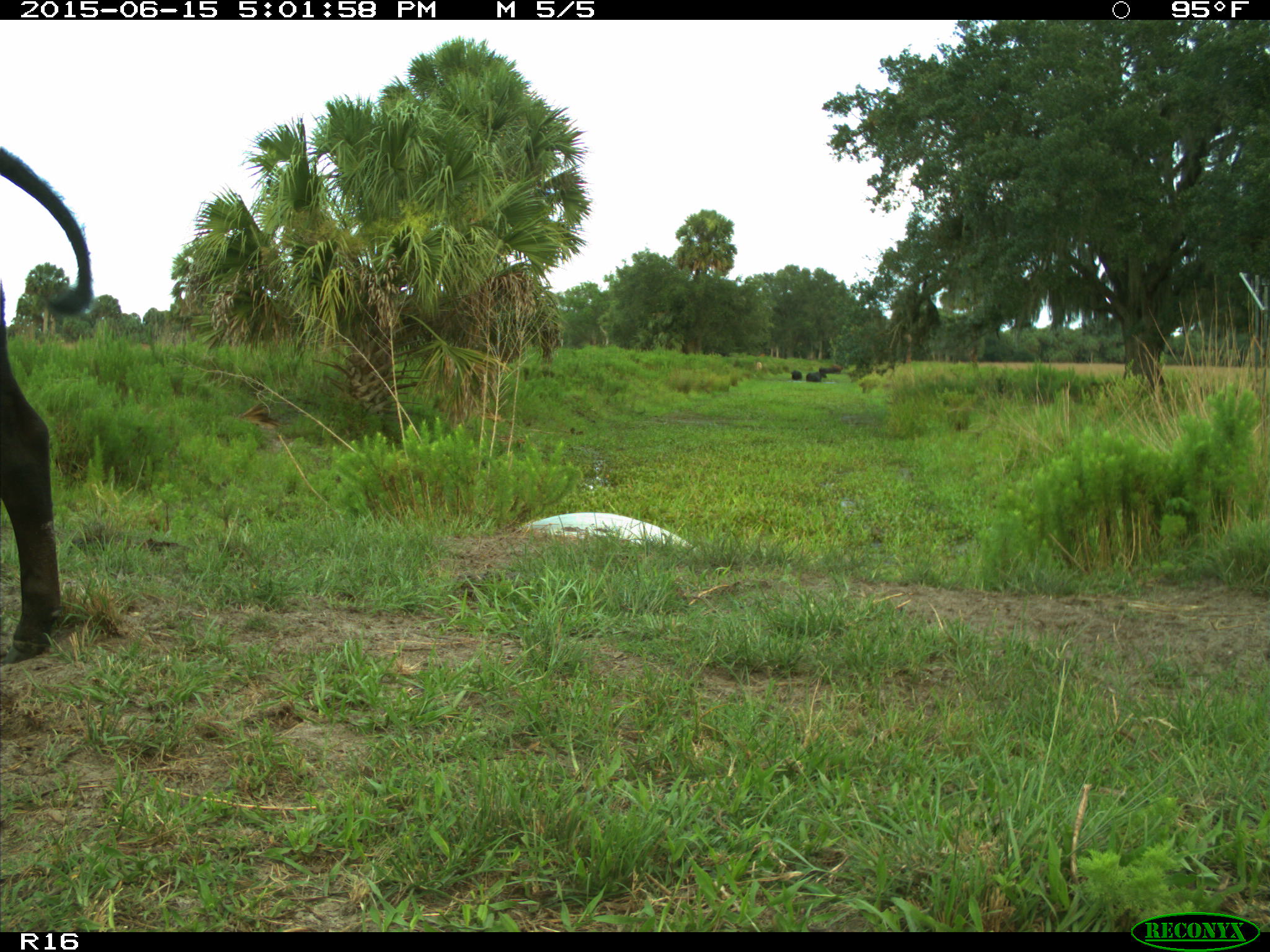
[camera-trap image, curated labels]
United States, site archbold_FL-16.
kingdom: Animalia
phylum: Chordata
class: Mammalia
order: Artiodactyla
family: Bovidae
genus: Bos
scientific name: Bos taurus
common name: domestic cow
Bos taurus (domestic cow).